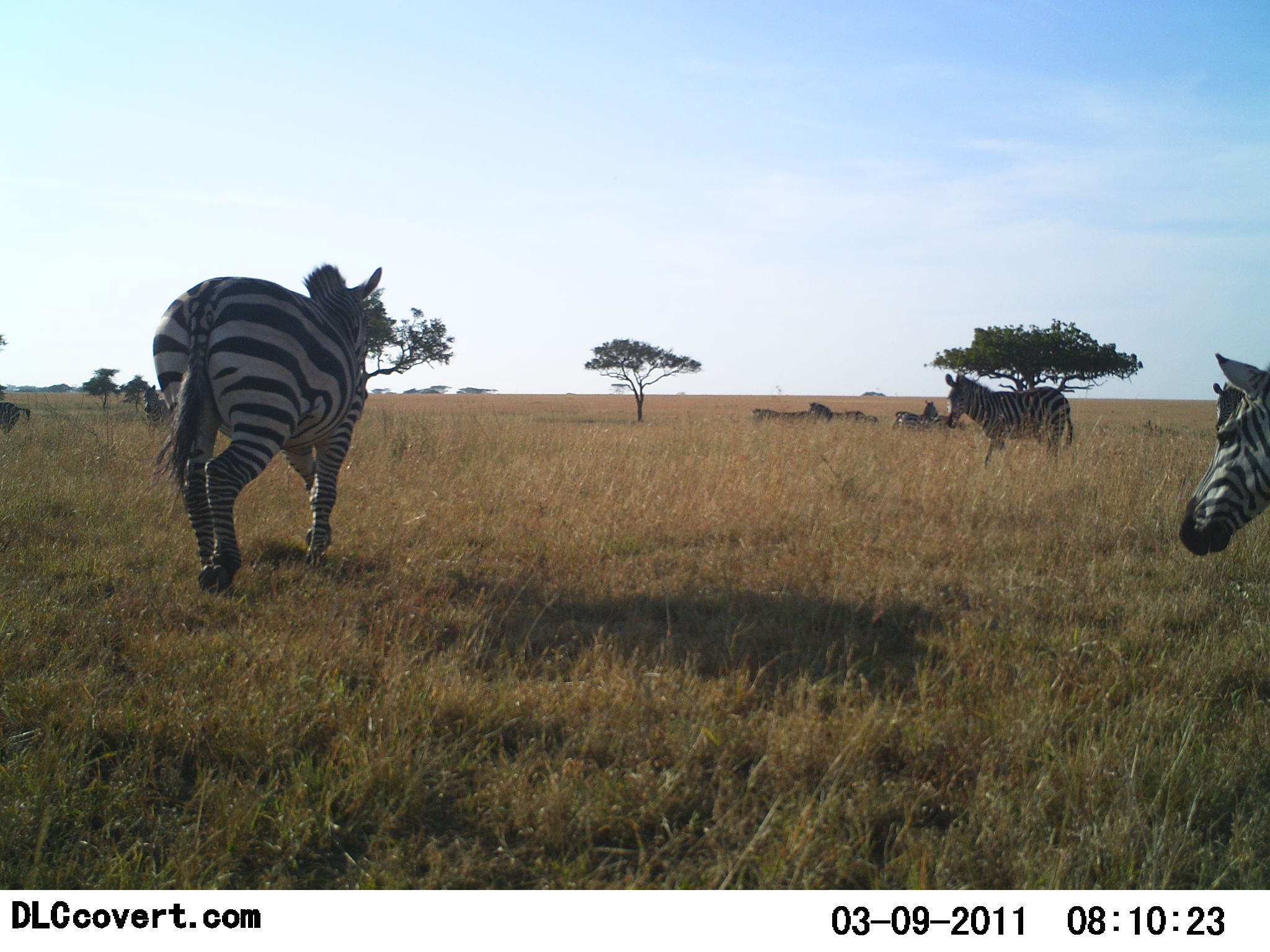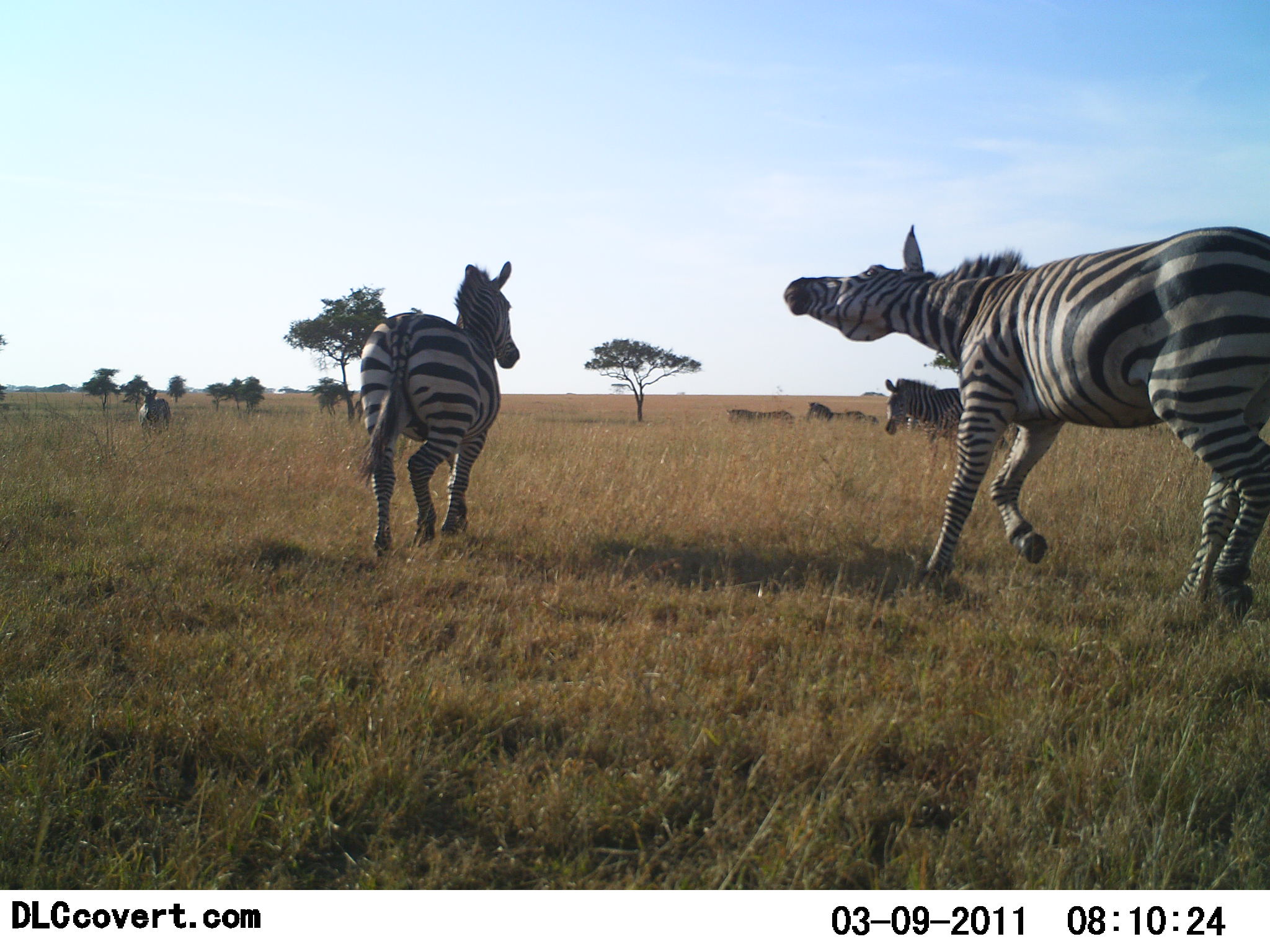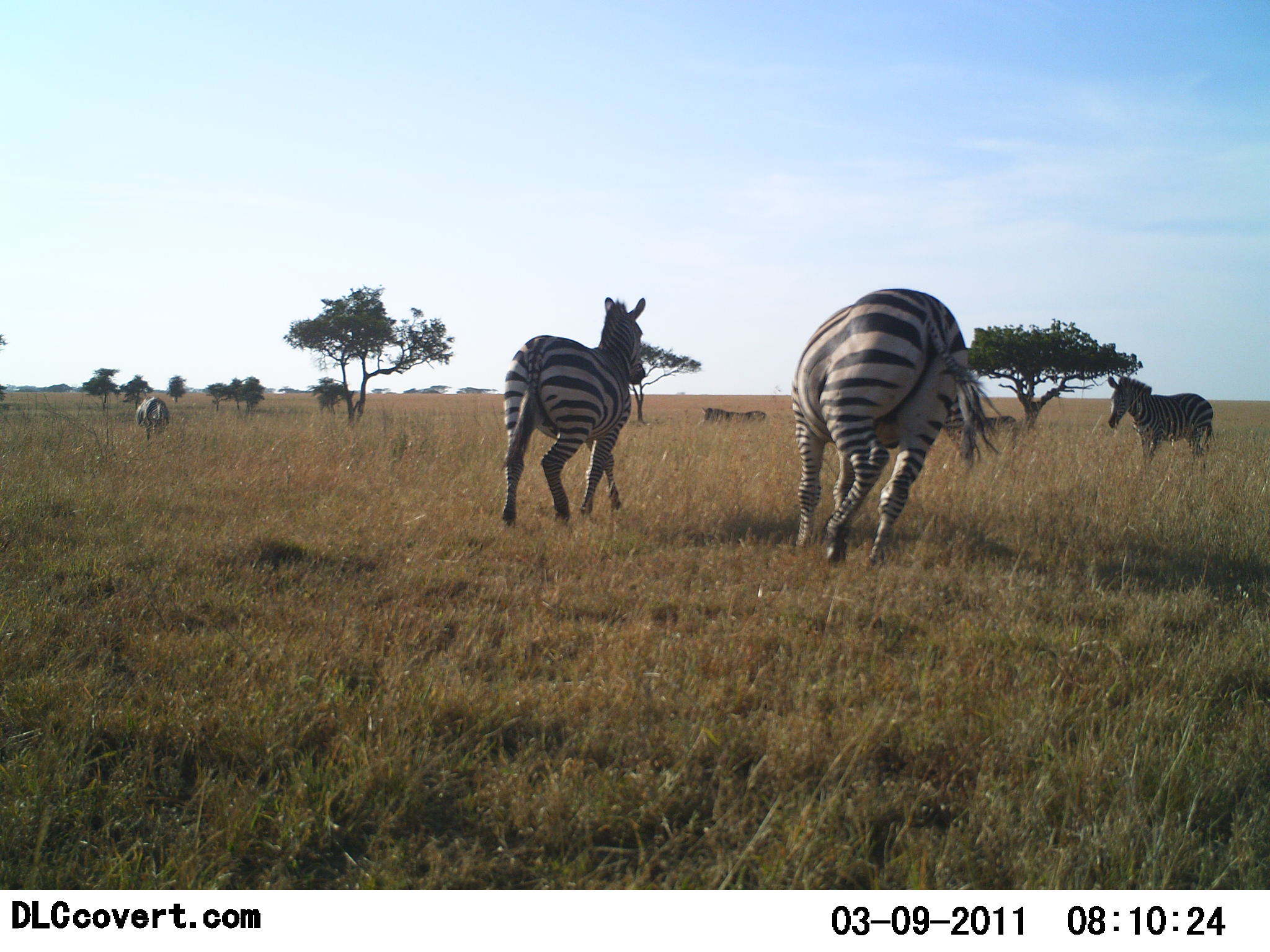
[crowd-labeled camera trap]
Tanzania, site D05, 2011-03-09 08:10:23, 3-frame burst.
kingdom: Animalia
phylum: Chordata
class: Mammalia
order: Perissodactyla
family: Equidae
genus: Equus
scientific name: Equus quagga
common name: plains zebra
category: zebra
Zebra (plains zebra) (Equus quagga), count 9. Behavior (volunteer vote fractions): standing 31%, resting 15%, moving 92%, interacting 23%. Young present (vote fraction): 0%. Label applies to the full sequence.